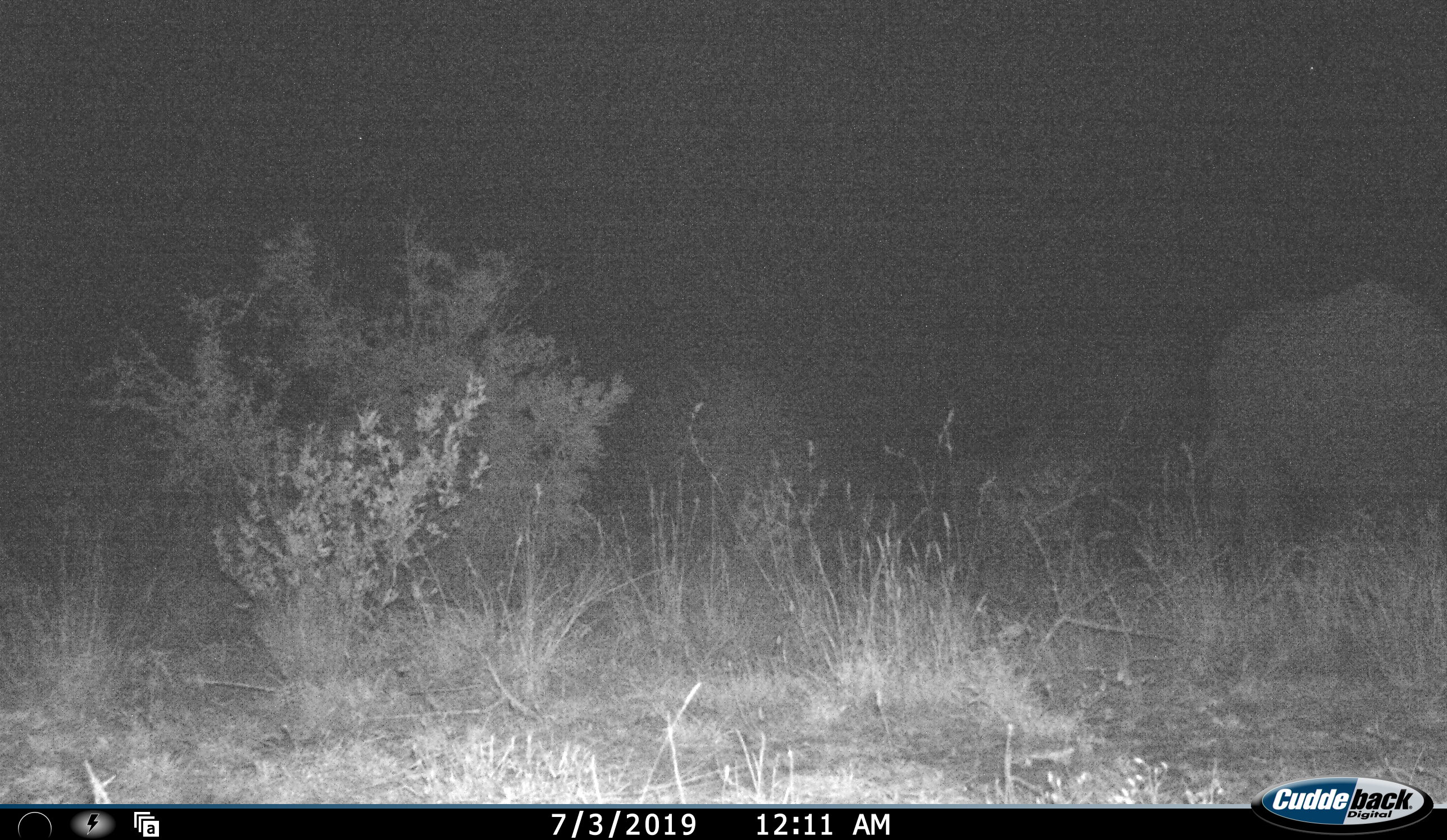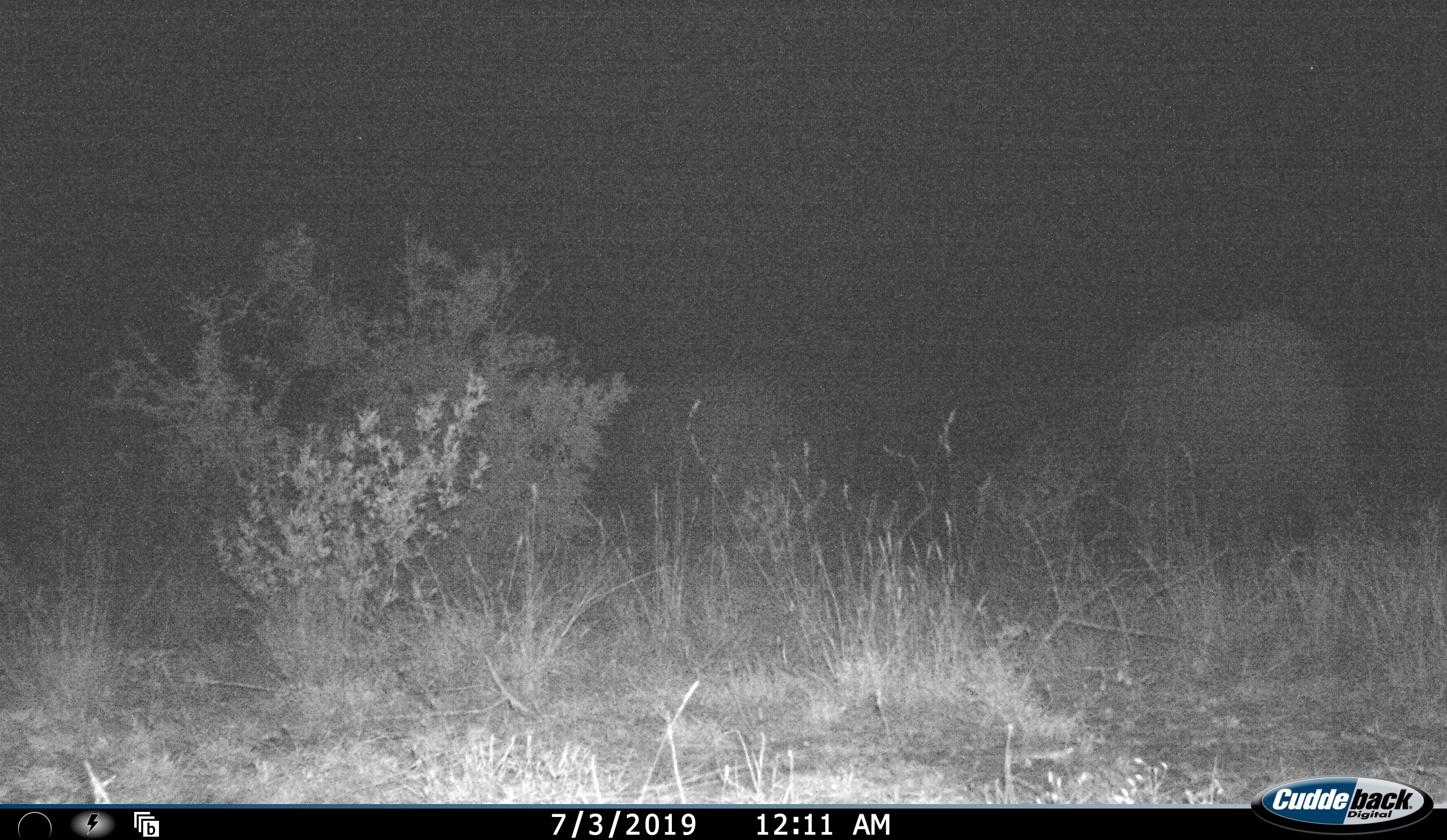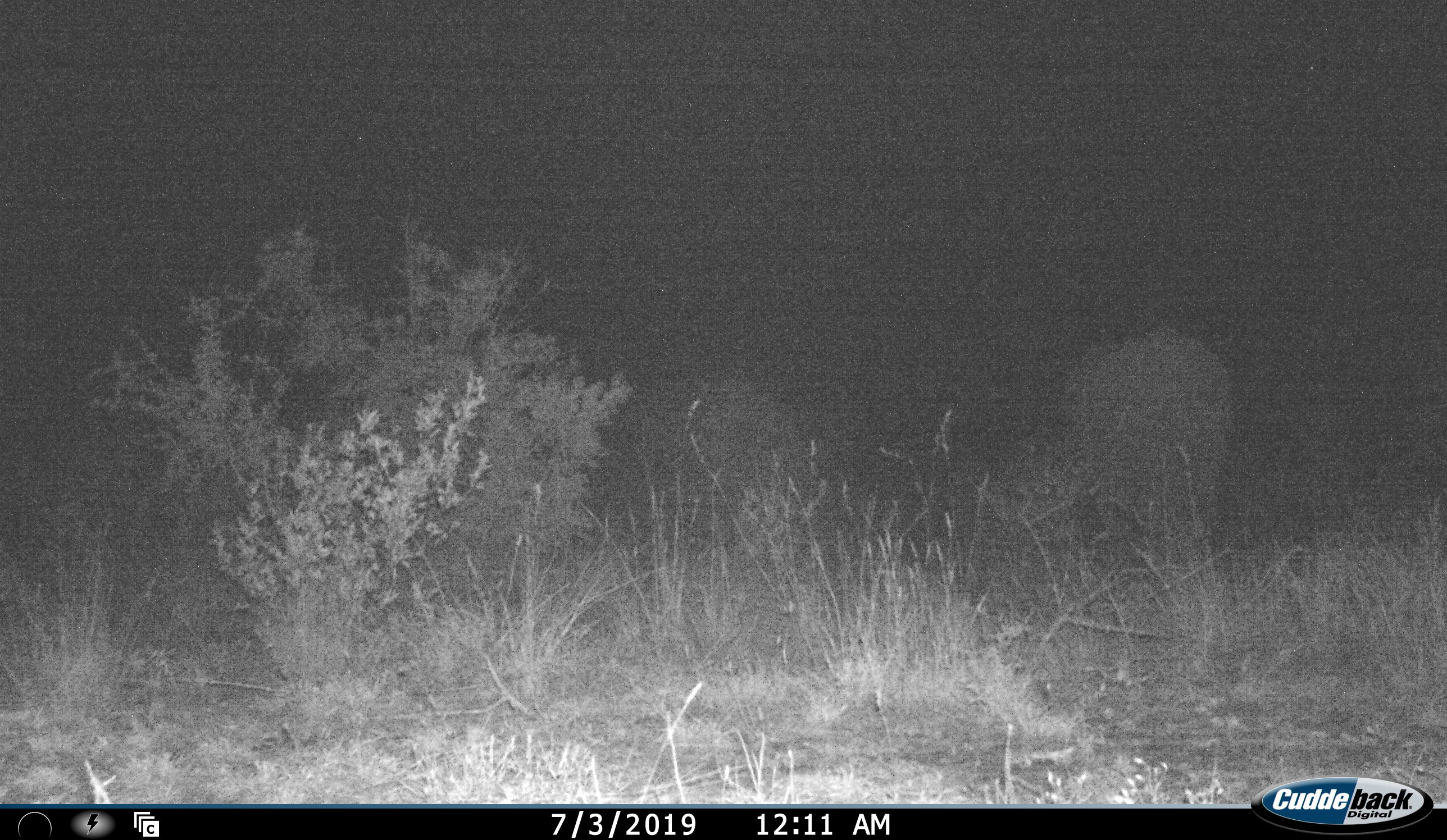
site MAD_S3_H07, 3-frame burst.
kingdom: Animalia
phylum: Chordata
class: Mammalia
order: Proboscidea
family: Elephantidae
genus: Loxodonta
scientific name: Loxodonta africana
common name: african bush elephant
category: elephant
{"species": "elephant (african bush elephant) (Loxodonta africana)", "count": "1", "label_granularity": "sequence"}